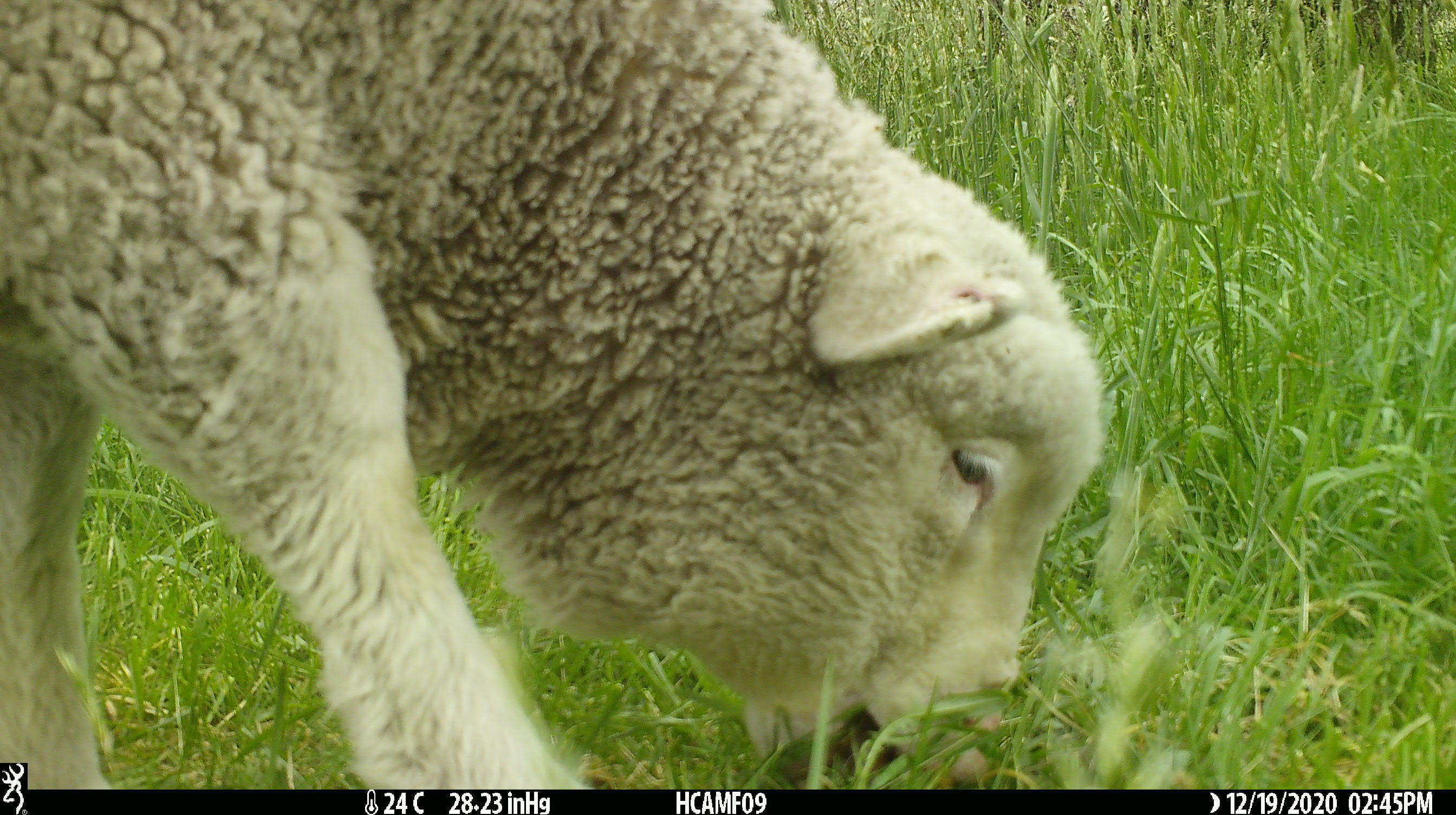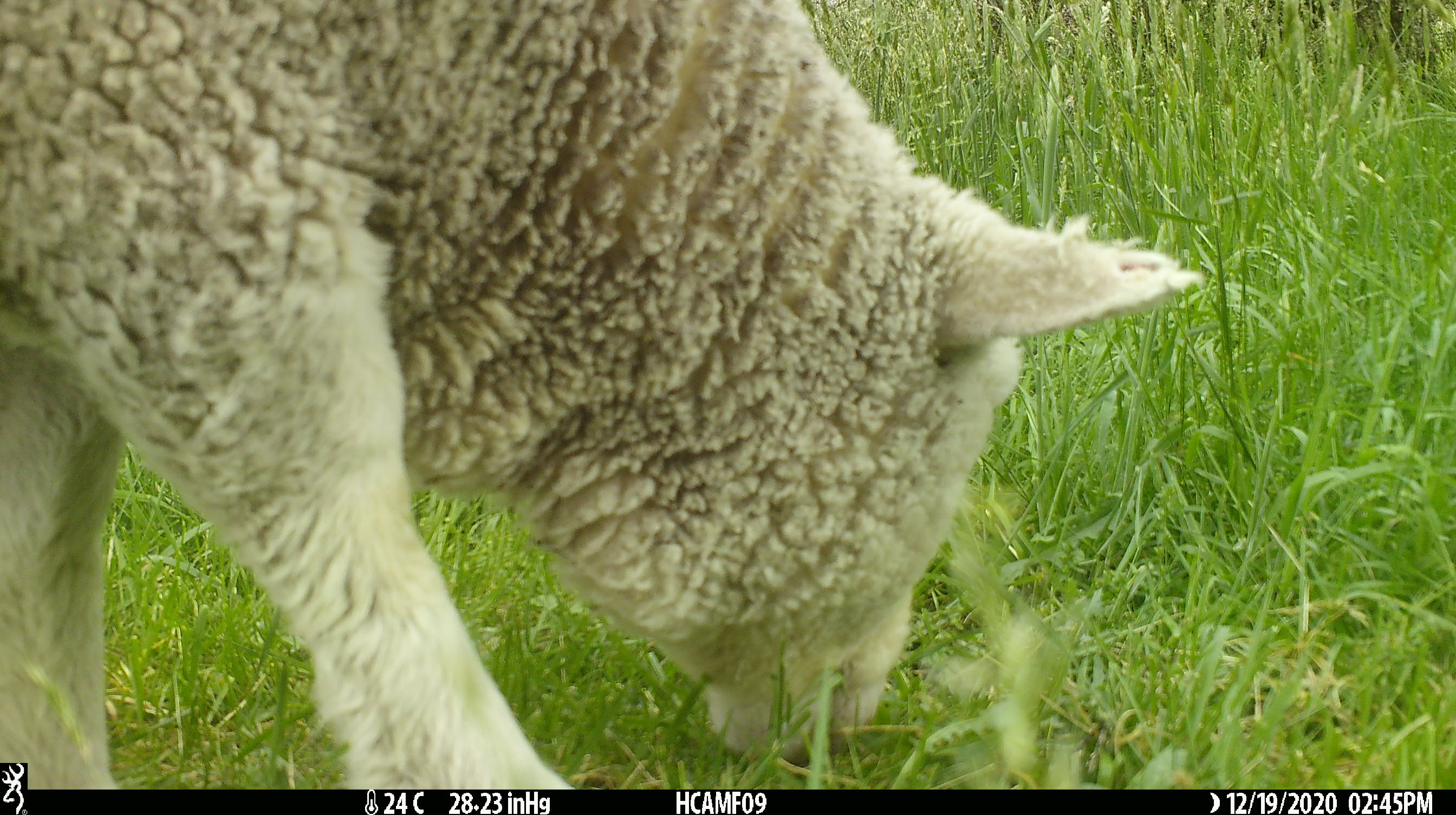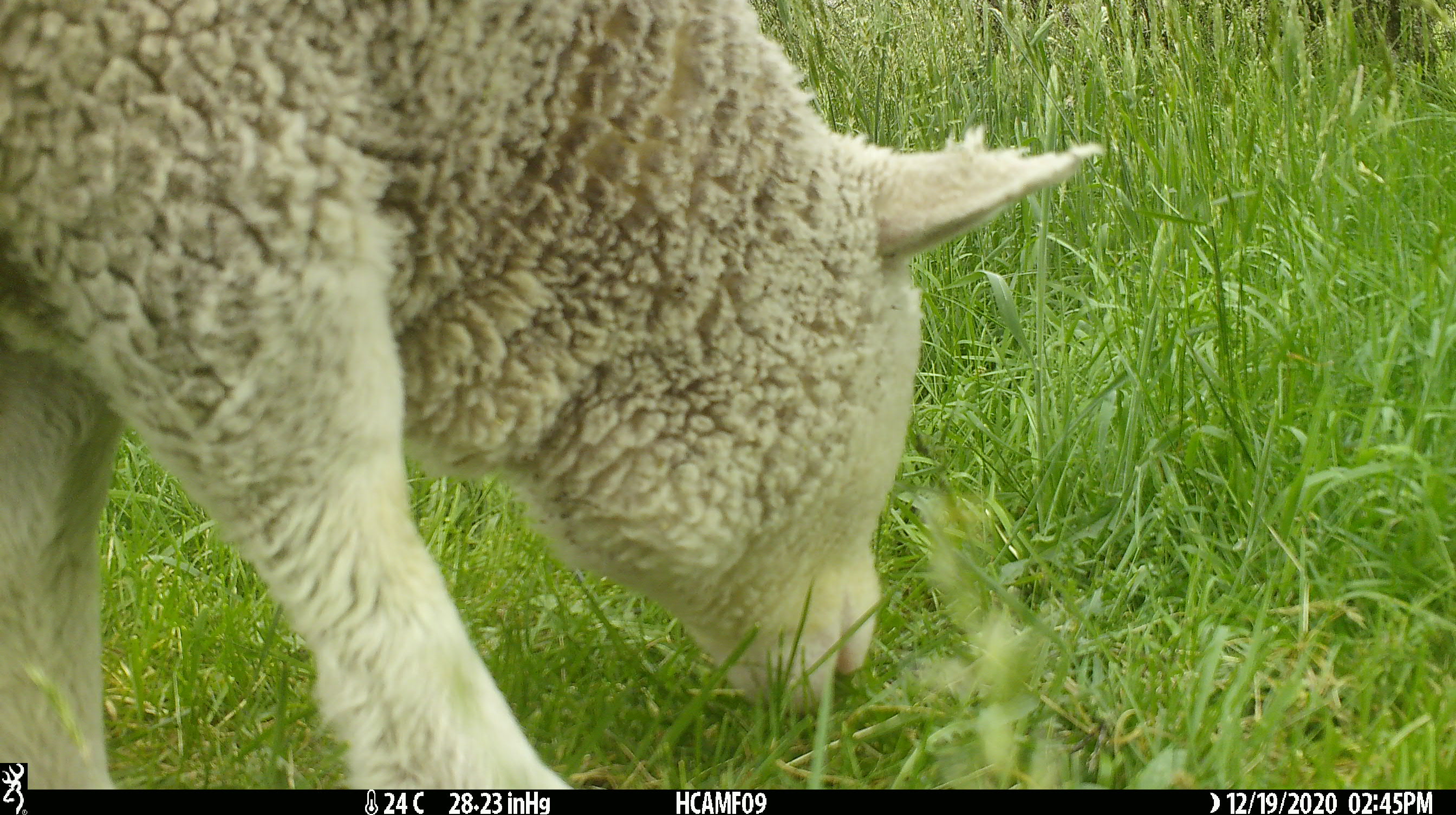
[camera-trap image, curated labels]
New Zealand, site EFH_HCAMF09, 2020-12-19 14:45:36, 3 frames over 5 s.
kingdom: Animalia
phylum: Chordata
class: Mammalia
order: Artiodactyla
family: Bovidae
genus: Ovis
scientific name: Ovis aries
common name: domestic sheep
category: sheep